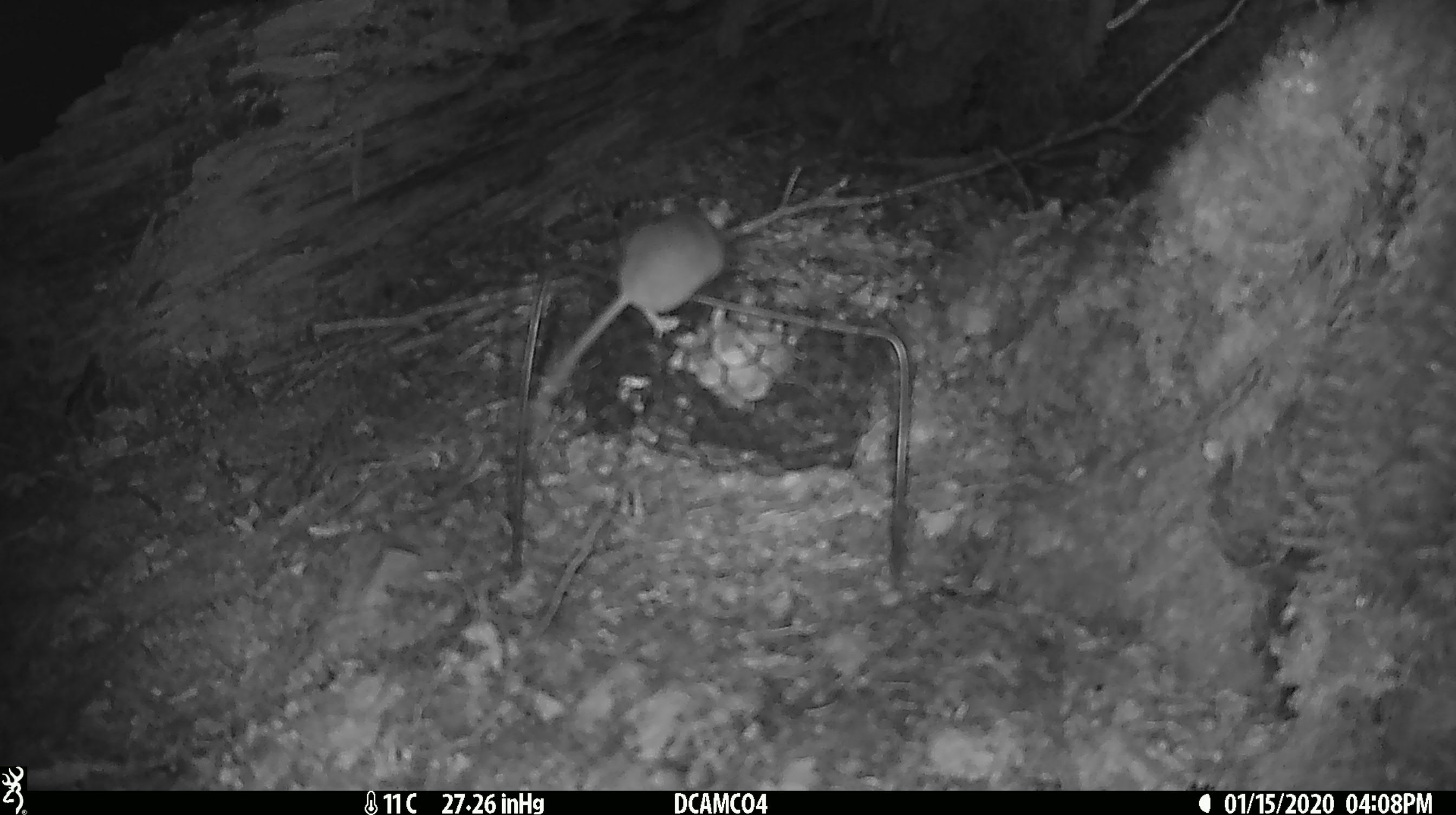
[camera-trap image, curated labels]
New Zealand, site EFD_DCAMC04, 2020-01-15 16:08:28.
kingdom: Animalia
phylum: Chordata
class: Mammalia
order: Rodentia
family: Muridae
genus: Mus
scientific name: Mus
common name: mouse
Mouse (Mus).